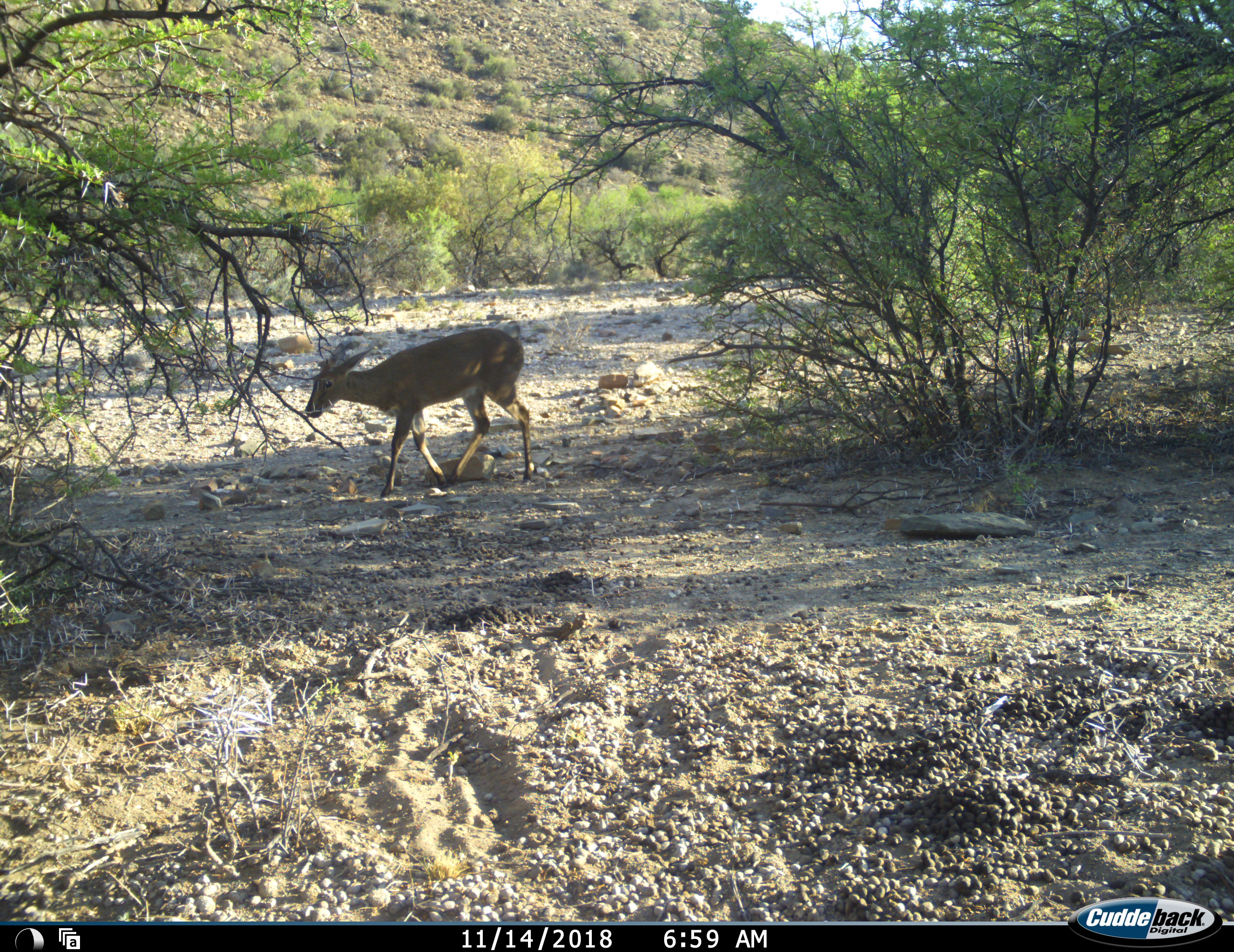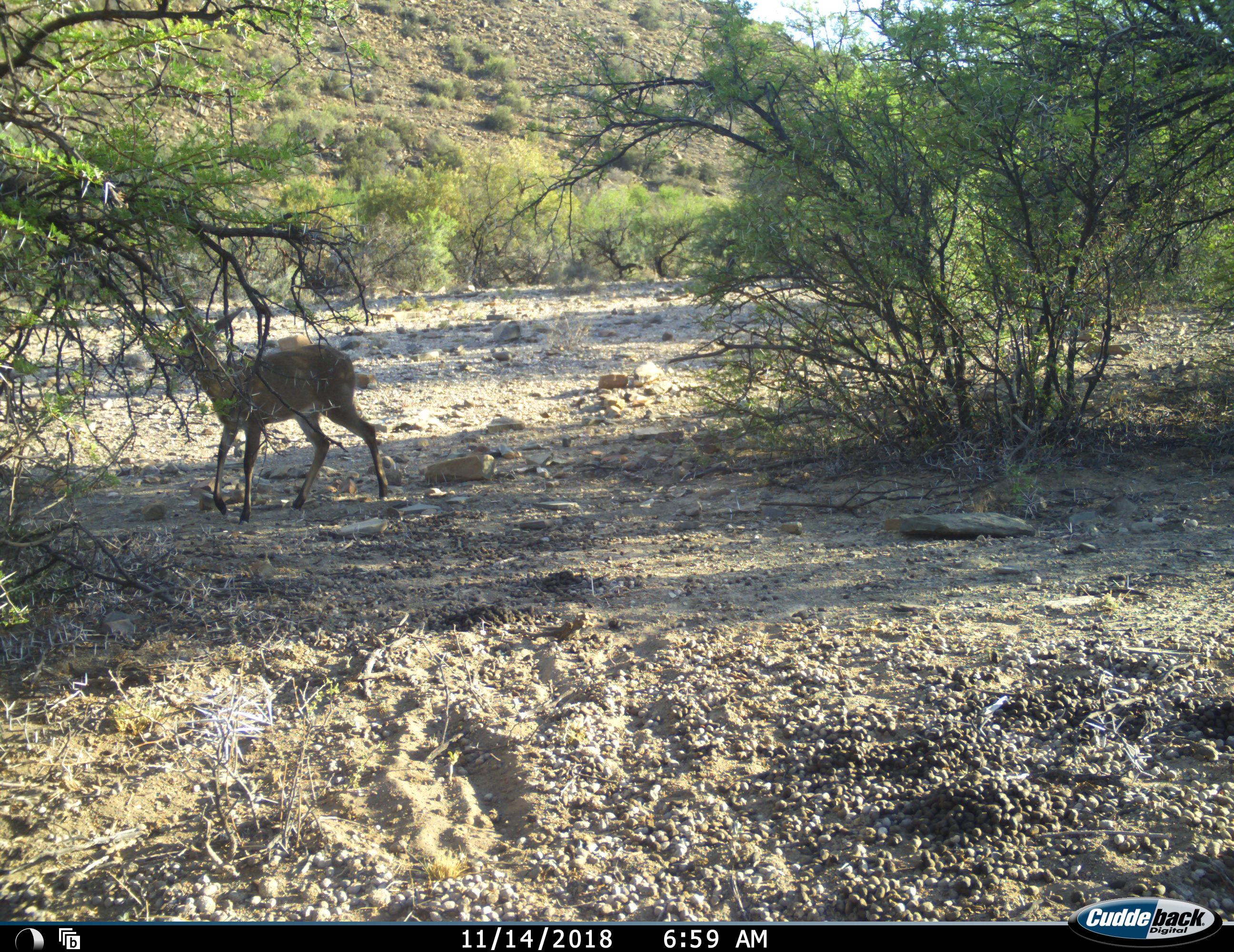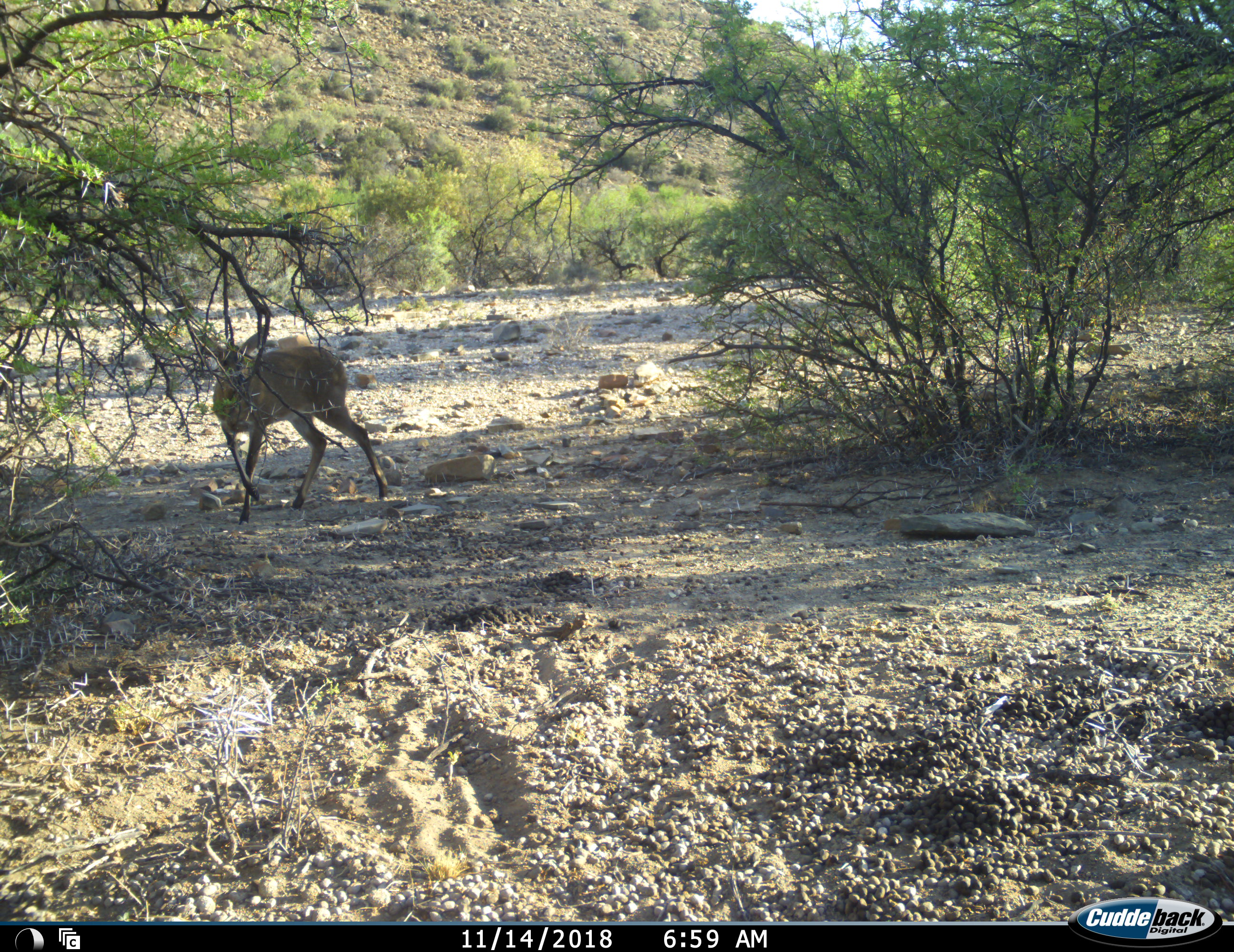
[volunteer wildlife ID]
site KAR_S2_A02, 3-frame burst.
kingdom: Animalia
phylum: Chordata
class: Mammalia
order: Artiodactyla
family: Bovidae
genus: Sylvicapra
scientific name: Sylvicapra grimmia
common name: common duiker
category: duikercommongrey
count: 1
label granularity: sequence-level